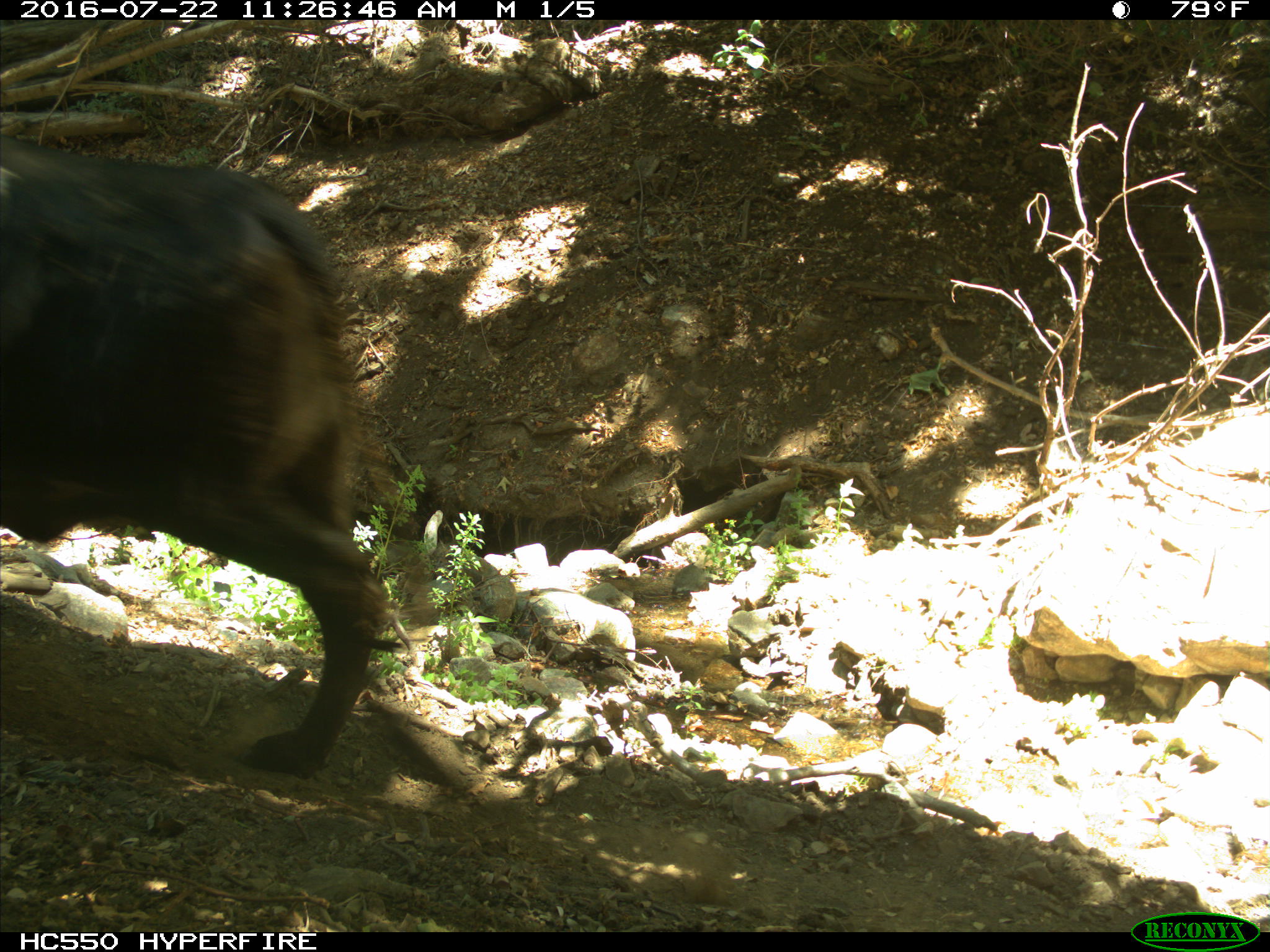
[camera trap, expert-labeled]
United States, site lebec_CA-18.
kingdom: Animalia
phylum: Chordata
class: Mammalia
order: Artiodactyla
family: Bovidae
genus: Bos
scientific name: Bos taurus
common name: domestic cow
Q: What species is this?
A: Bos taurus (domestic cow).